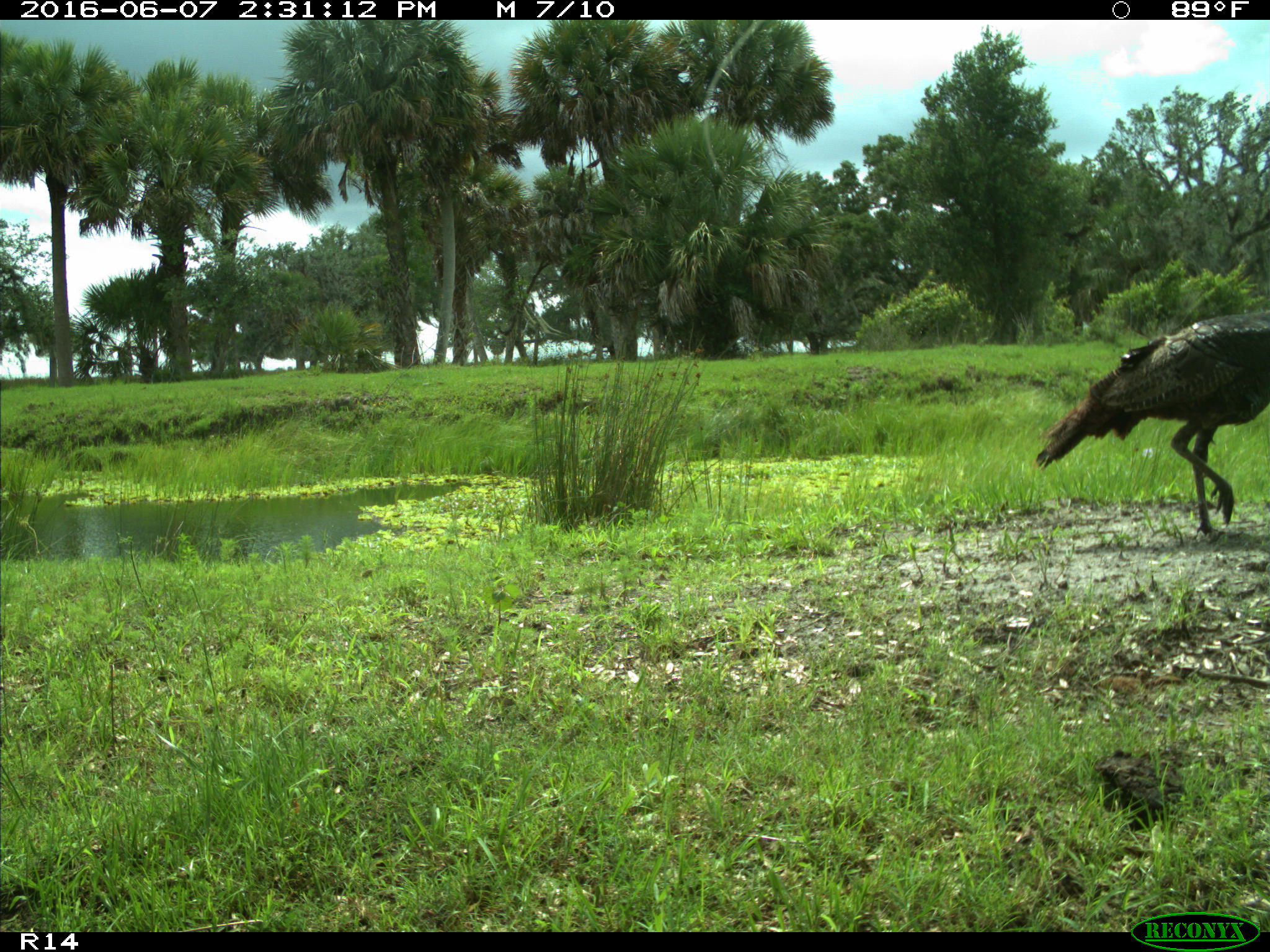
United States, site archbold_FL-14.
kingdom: Animalia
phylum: Chordata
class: Aves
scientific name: Aves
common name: birds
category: unidentified bird